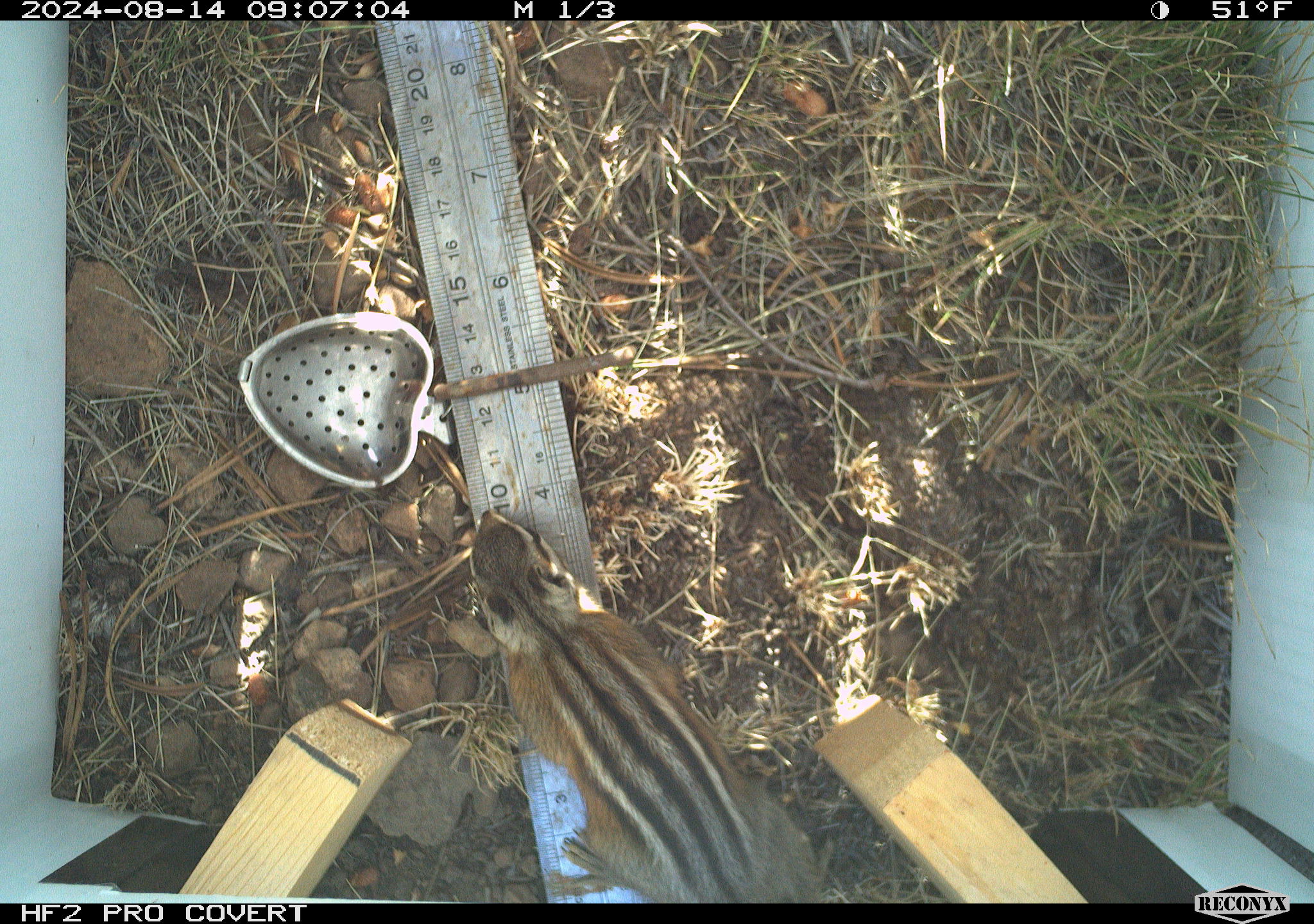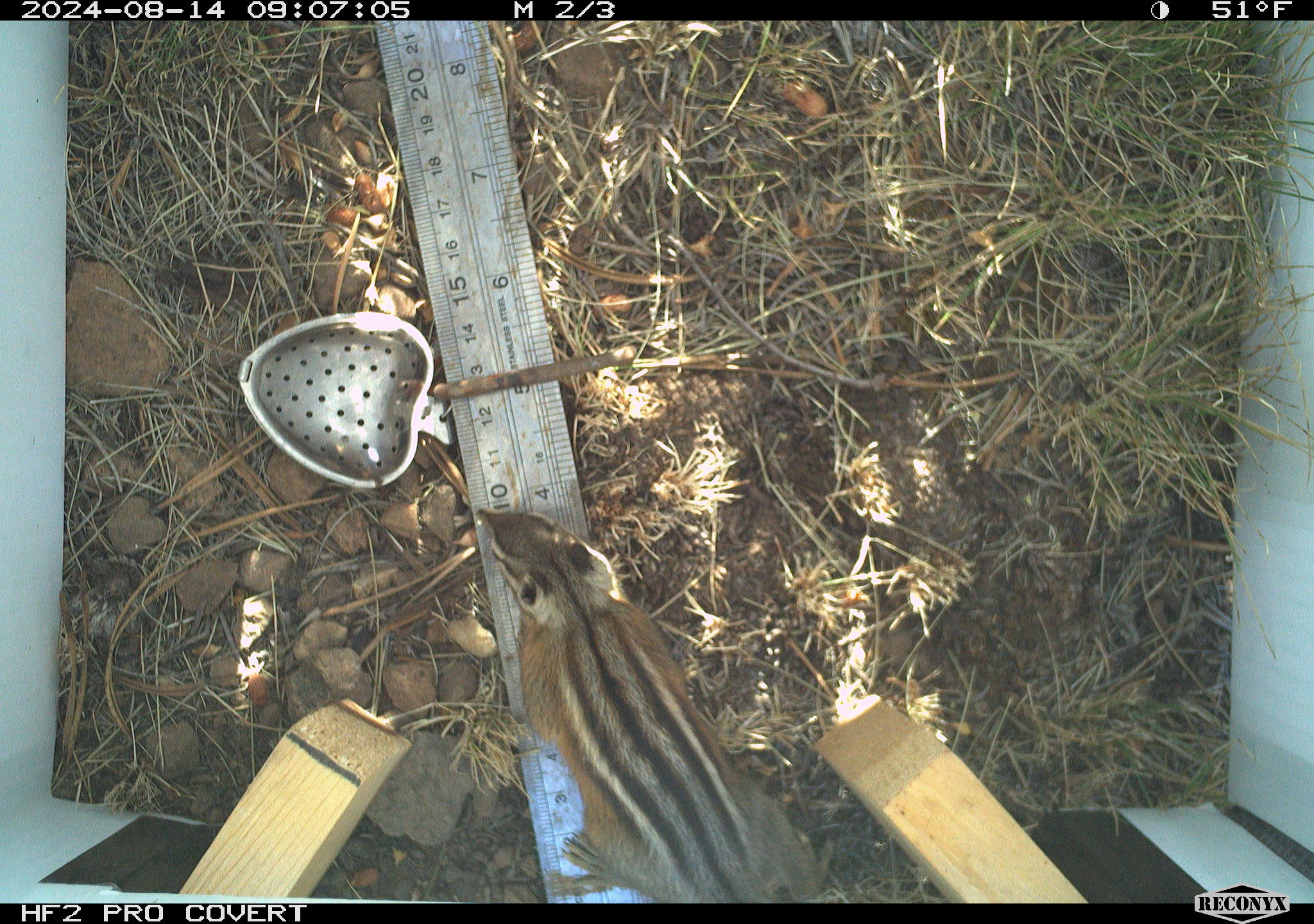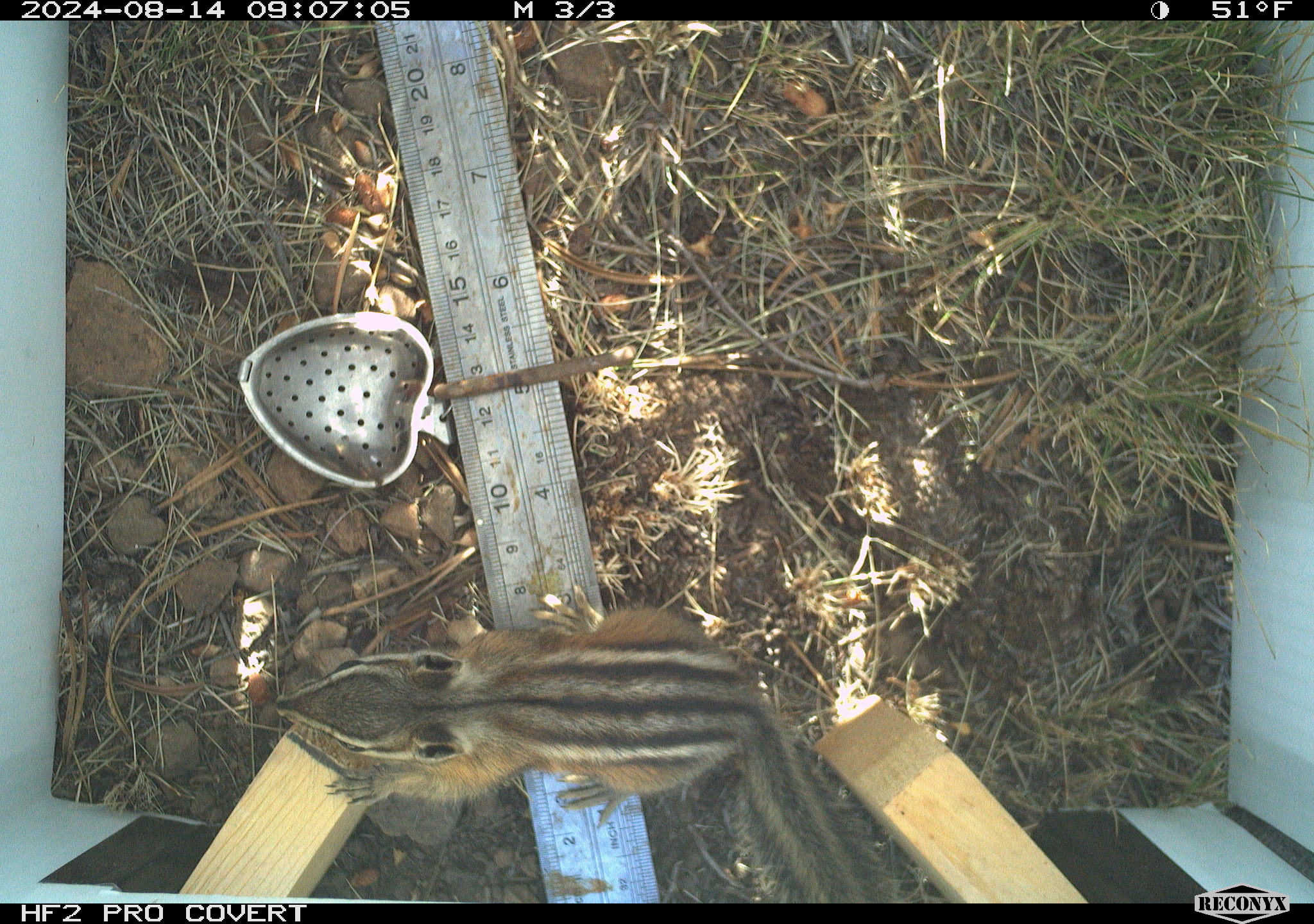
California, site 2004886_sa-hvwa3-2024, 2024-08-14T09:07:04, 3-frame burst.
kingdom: Animalia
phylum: Chordata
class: Mammalia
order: Rodentia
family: Sciuridae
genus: Neotamias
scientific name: Neotamias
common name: western chipmunks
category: neotamias species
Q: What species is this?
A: Neotamias species (western chipmunks) (Neotamias).